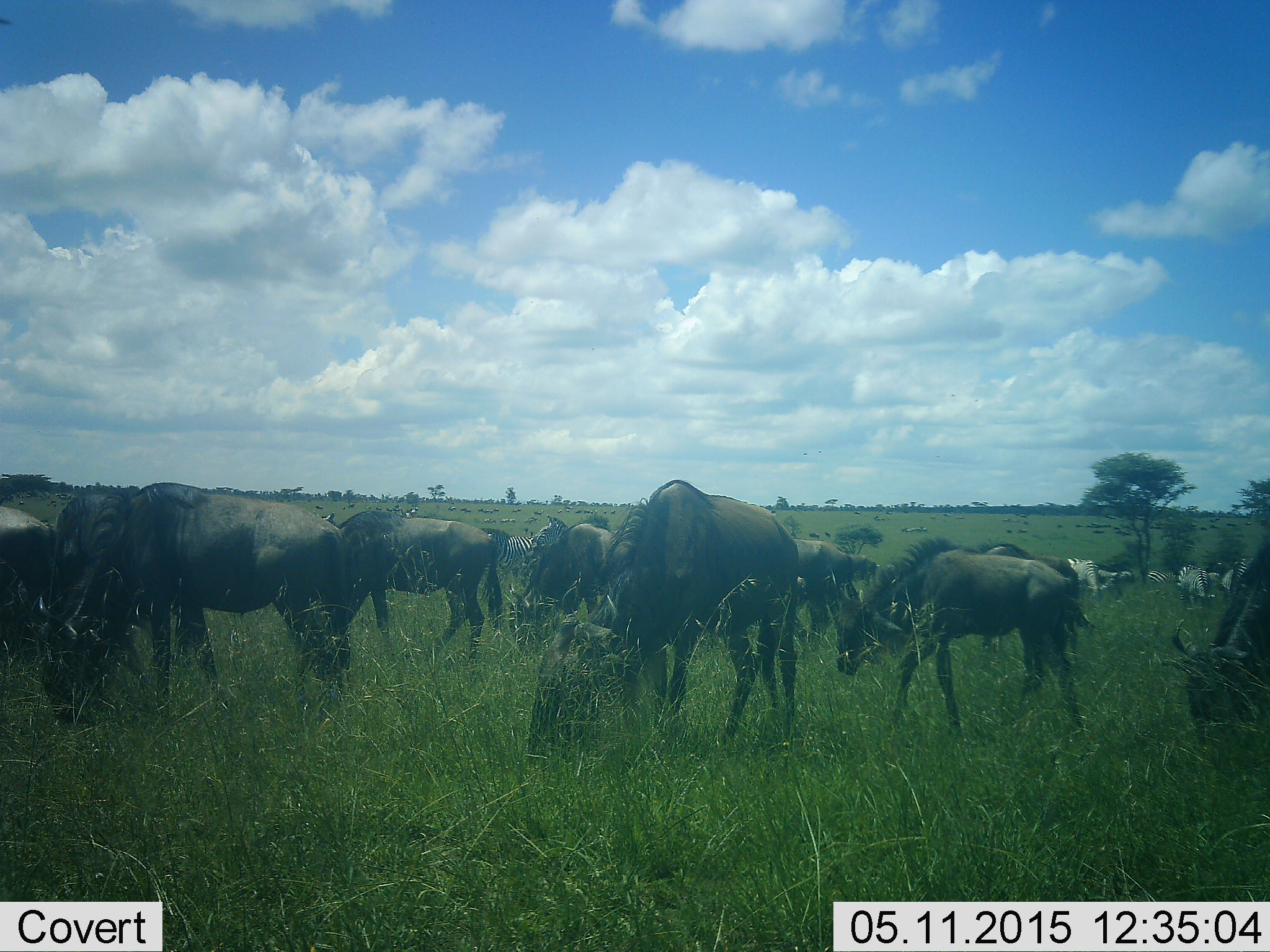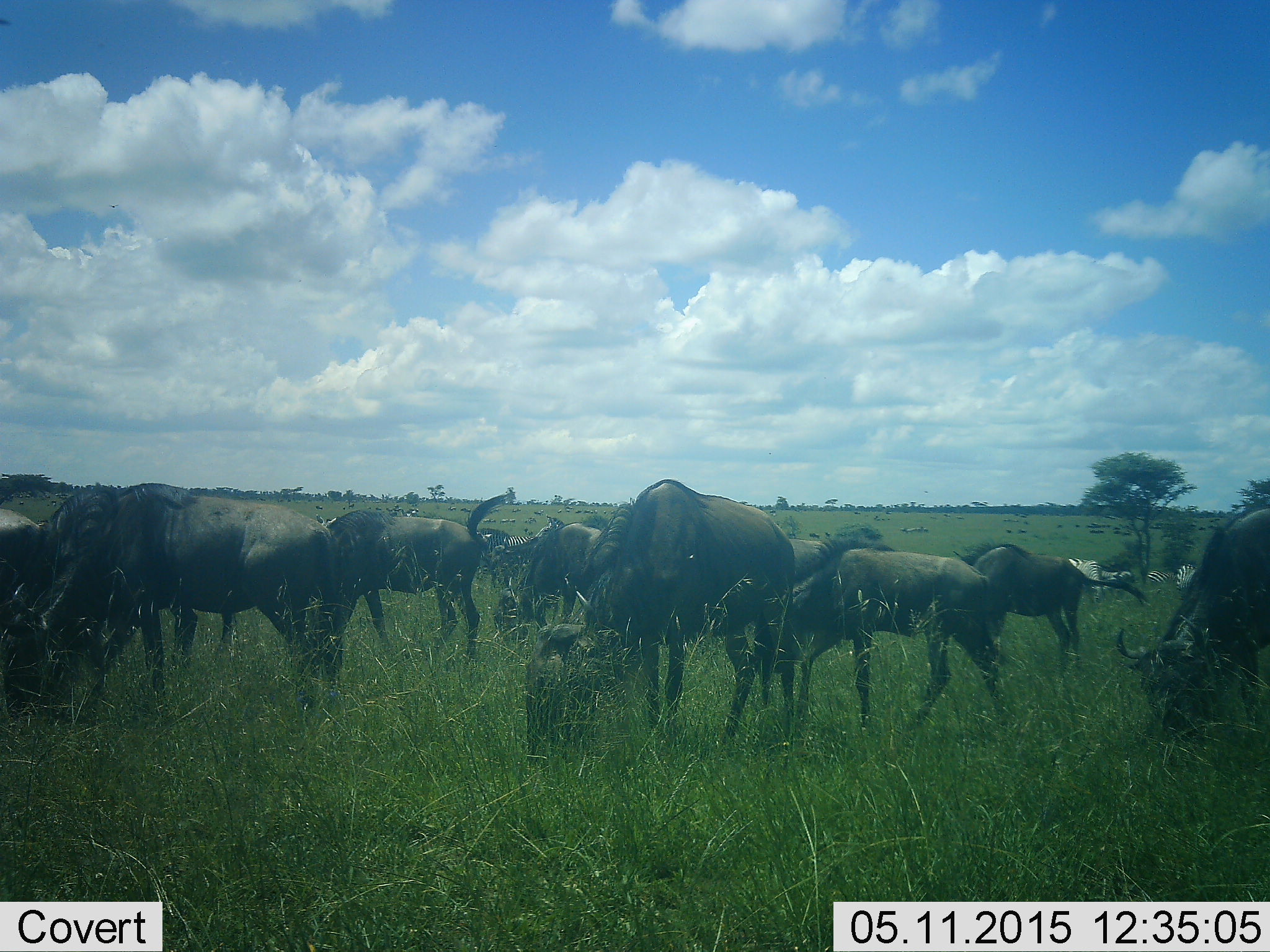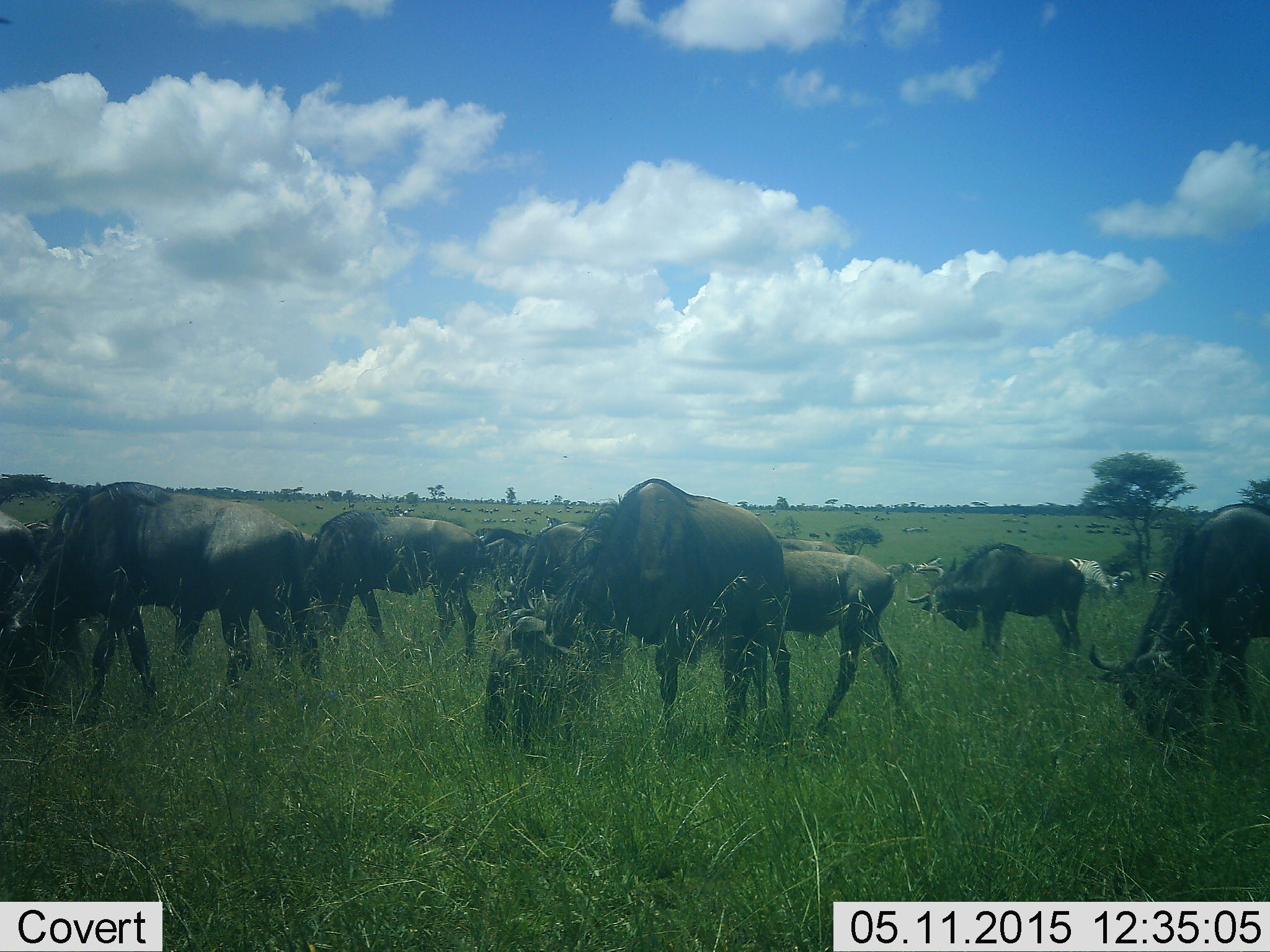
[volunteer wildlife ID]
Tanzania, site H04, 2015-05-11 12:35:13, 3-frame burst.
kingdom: Animalia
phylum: Chordata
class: Mammalia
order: Artiodactyla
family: Bovidae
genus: Connochaetes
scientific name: Connochaetes taurinus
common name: blue wildebeest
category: wildebeest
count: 11-50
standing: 53%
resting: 18%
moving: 35%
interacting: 6%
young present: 41%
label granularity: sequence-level